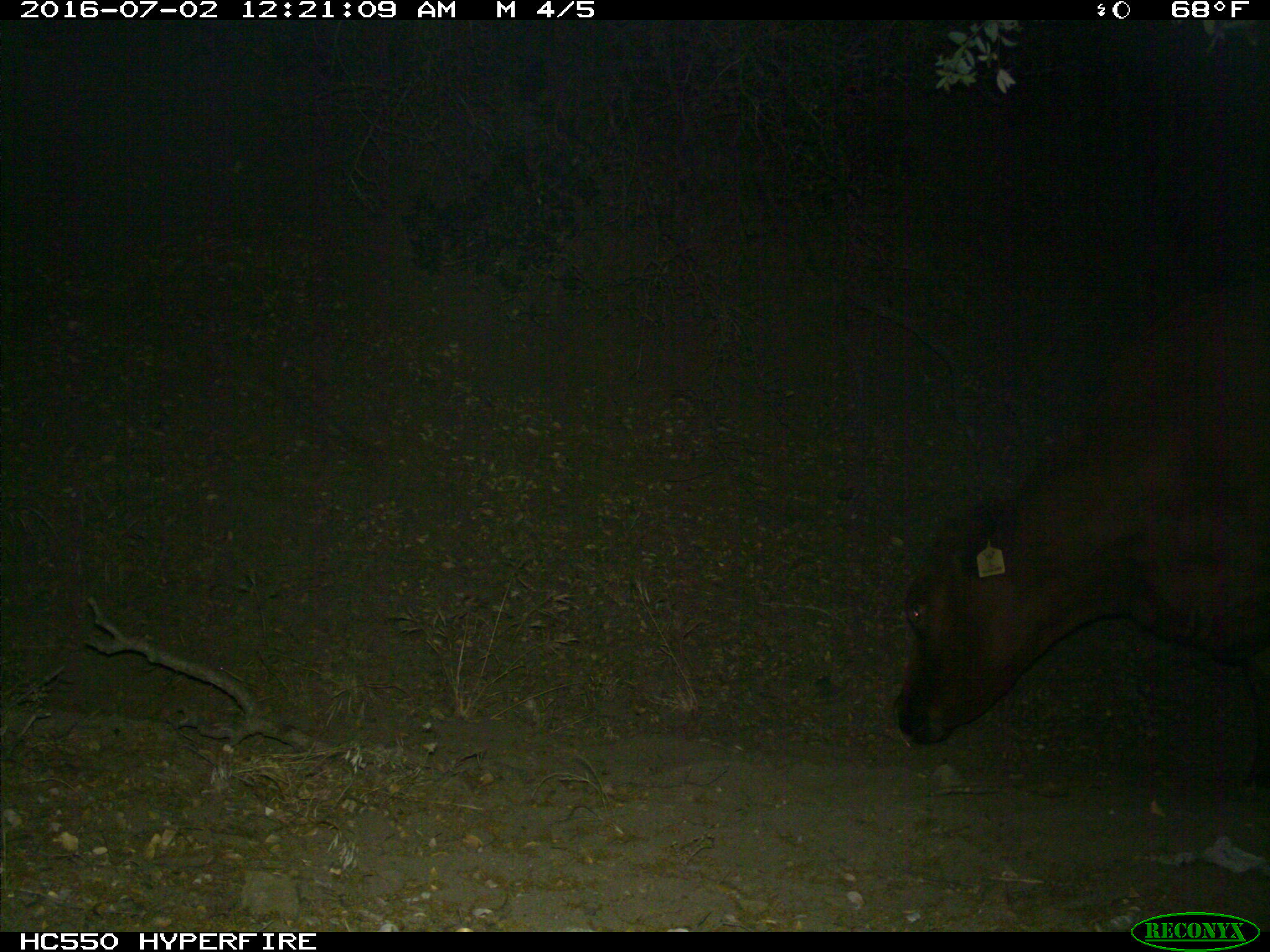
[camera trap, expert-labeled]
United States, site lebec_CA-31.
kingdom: Animalia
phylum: Chordata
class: Mammalia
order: Artiodactyla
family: Bovidae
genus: Bos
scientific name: Bos taurus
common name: domestic cow